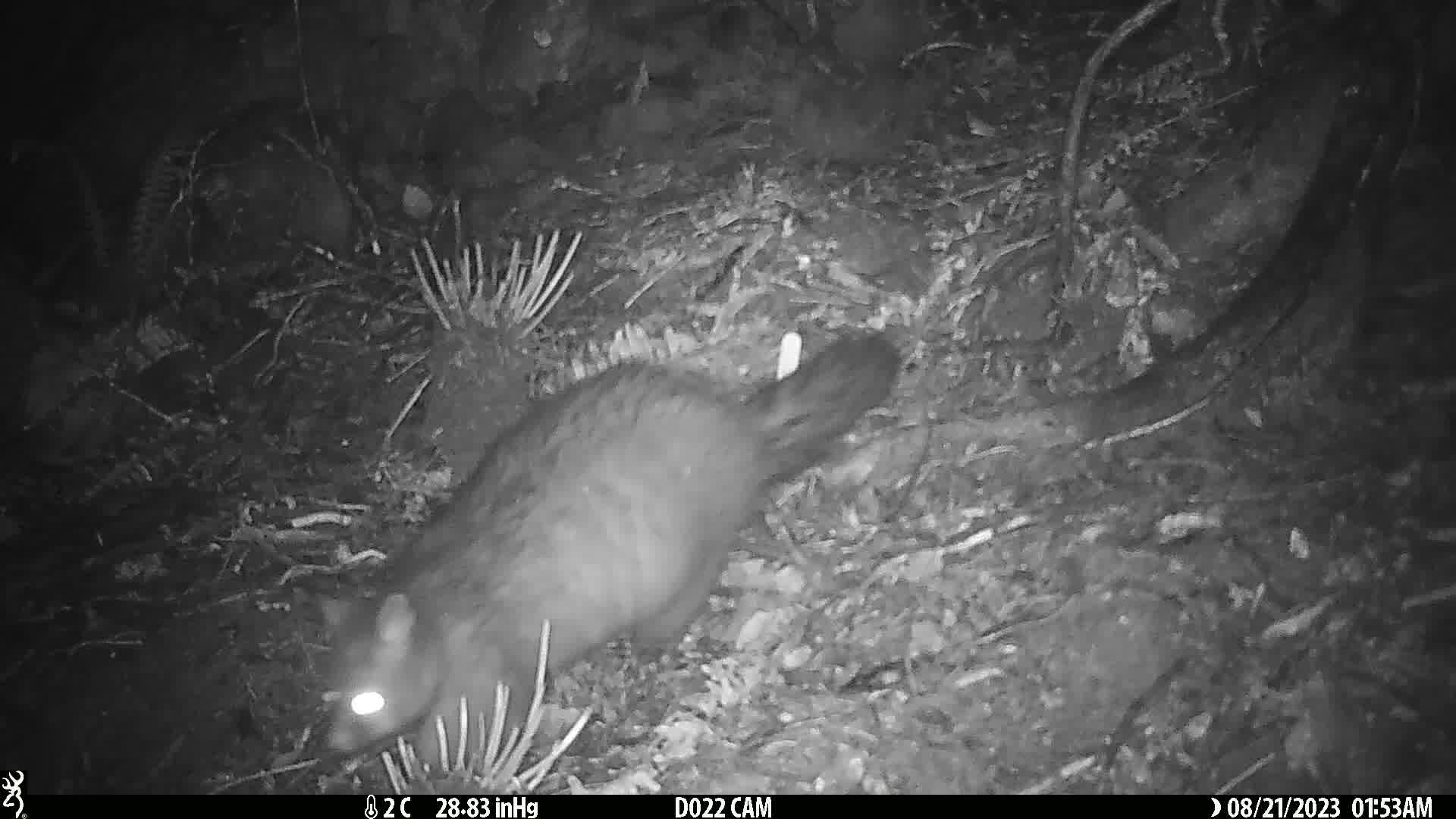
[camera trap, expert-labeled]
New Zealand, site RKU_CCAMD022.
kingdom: Animalia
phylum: Chordata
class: Mammalia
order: Diprotodontia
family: Phalangeridae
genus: Trichosurus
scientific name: Trichosurus vulpecula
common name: common brushtail possum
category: possum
Possum (common brushtail possum) (Trichosurus vulpecula).